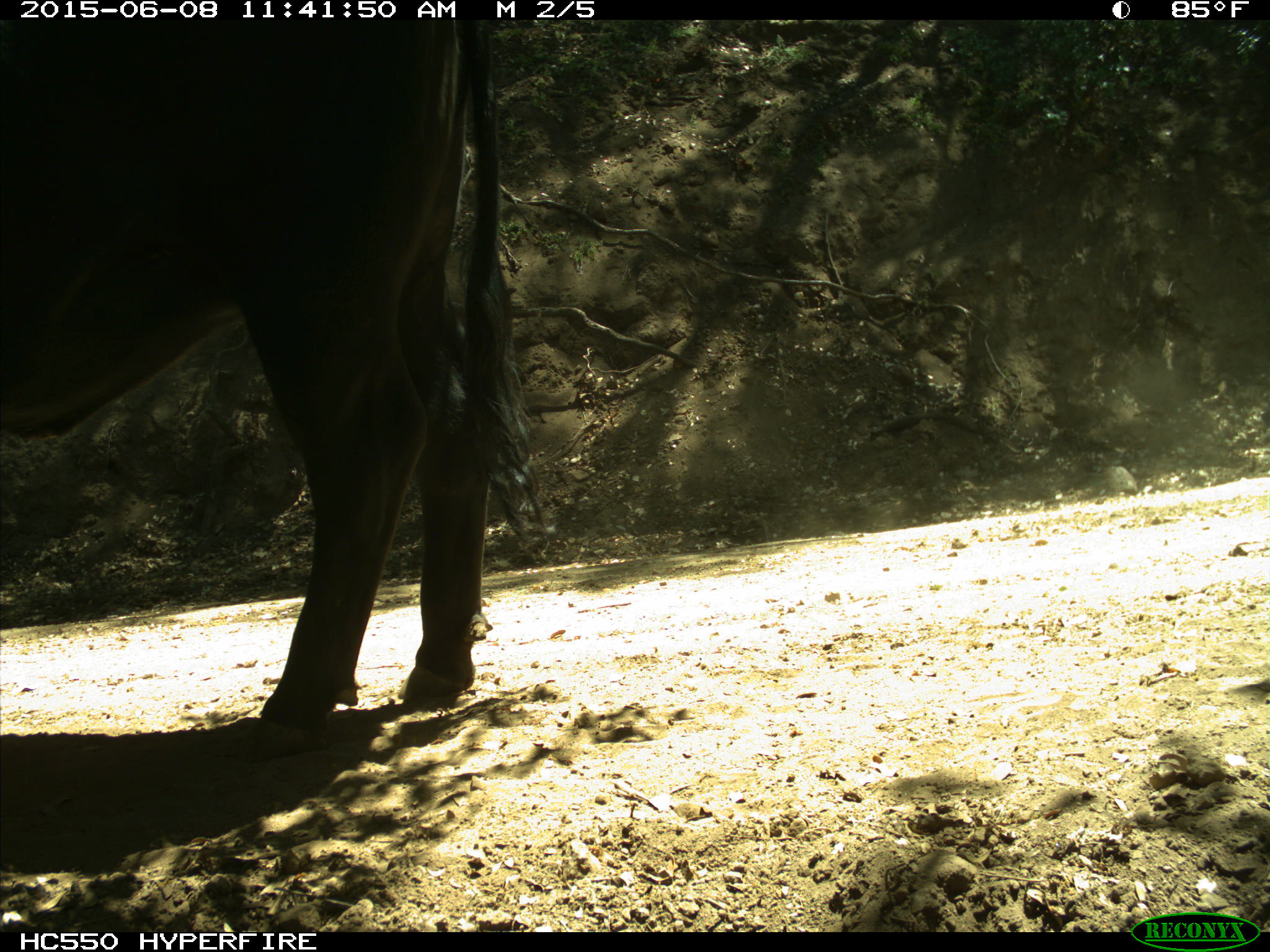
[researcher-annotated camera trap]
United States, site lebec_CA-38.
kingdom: Animalia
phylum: Chordata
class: Mammalia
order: Artiodactyla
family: Bovidae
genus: Bos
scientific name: Bos taurus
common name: domestic cow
Bos taurus (domestic cow).